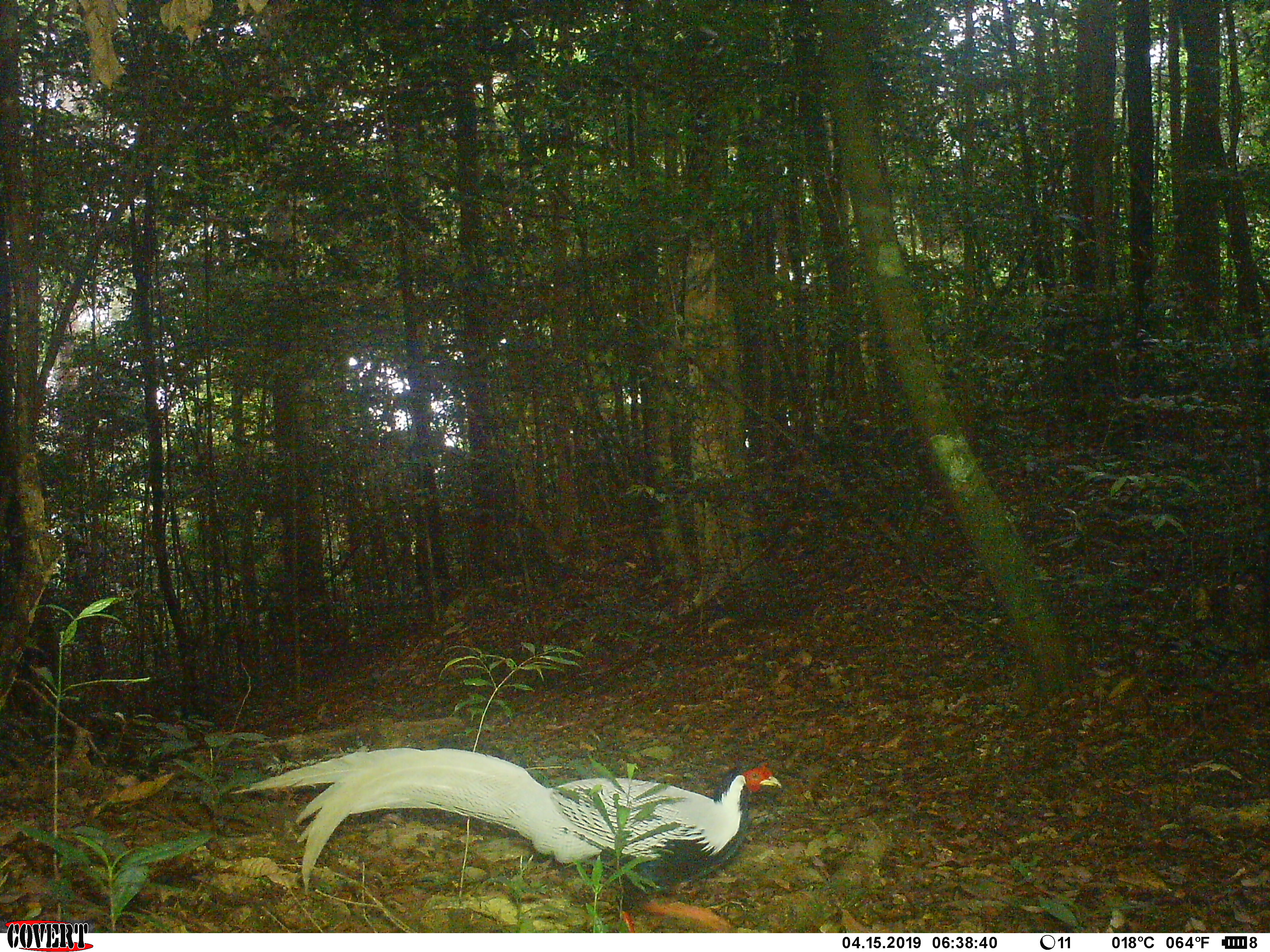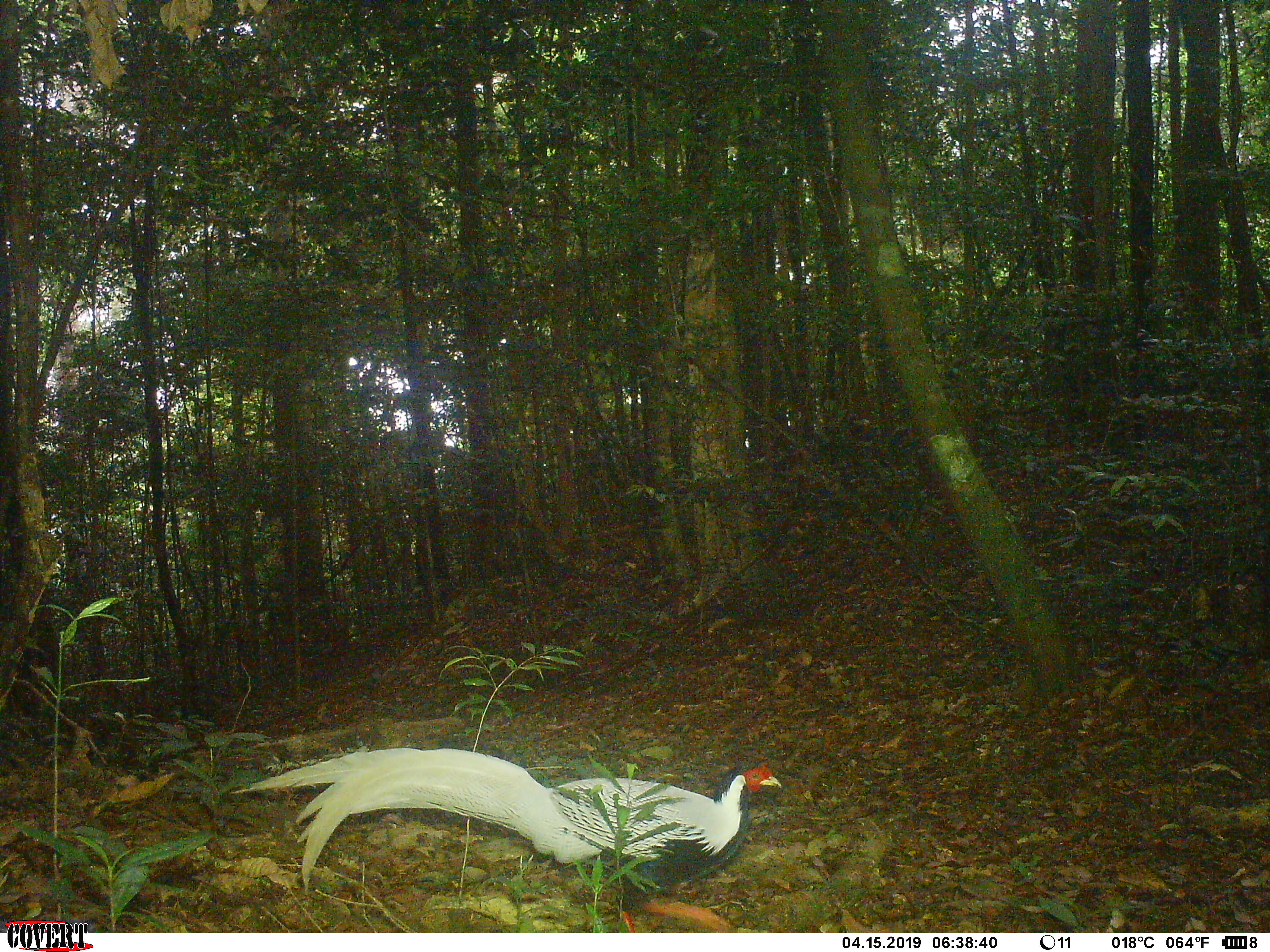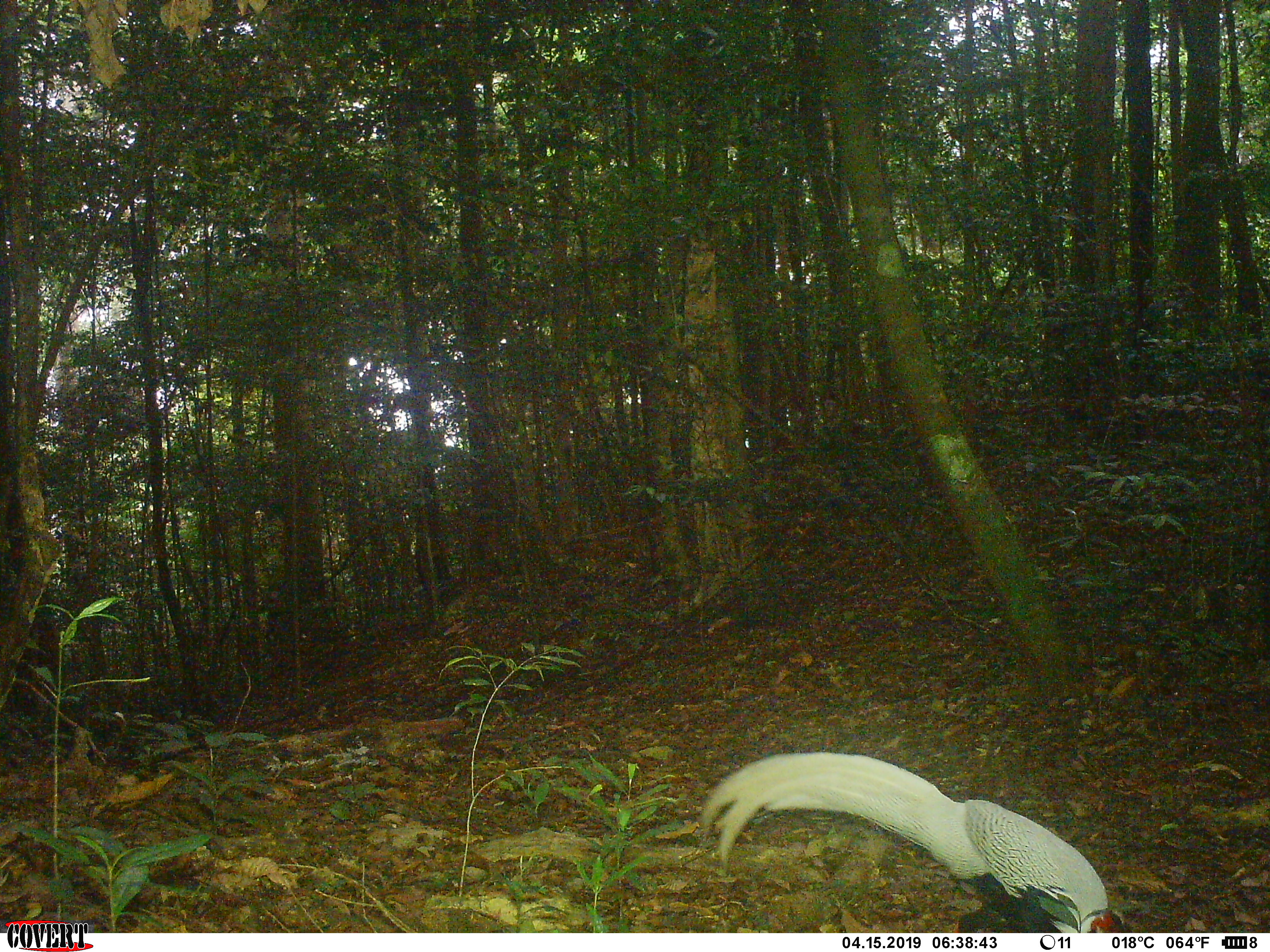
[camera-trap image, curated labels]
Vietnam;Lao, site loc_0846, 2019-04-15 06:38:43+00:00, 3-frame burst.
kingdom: Animalia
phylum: Chordata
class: Aves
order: Galliformes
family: Phasianidae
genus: Lophura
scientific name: Lophura nycthemera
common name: silver pheasant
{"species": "silver pheasant (Lophura nycthemera)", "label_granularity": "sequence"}